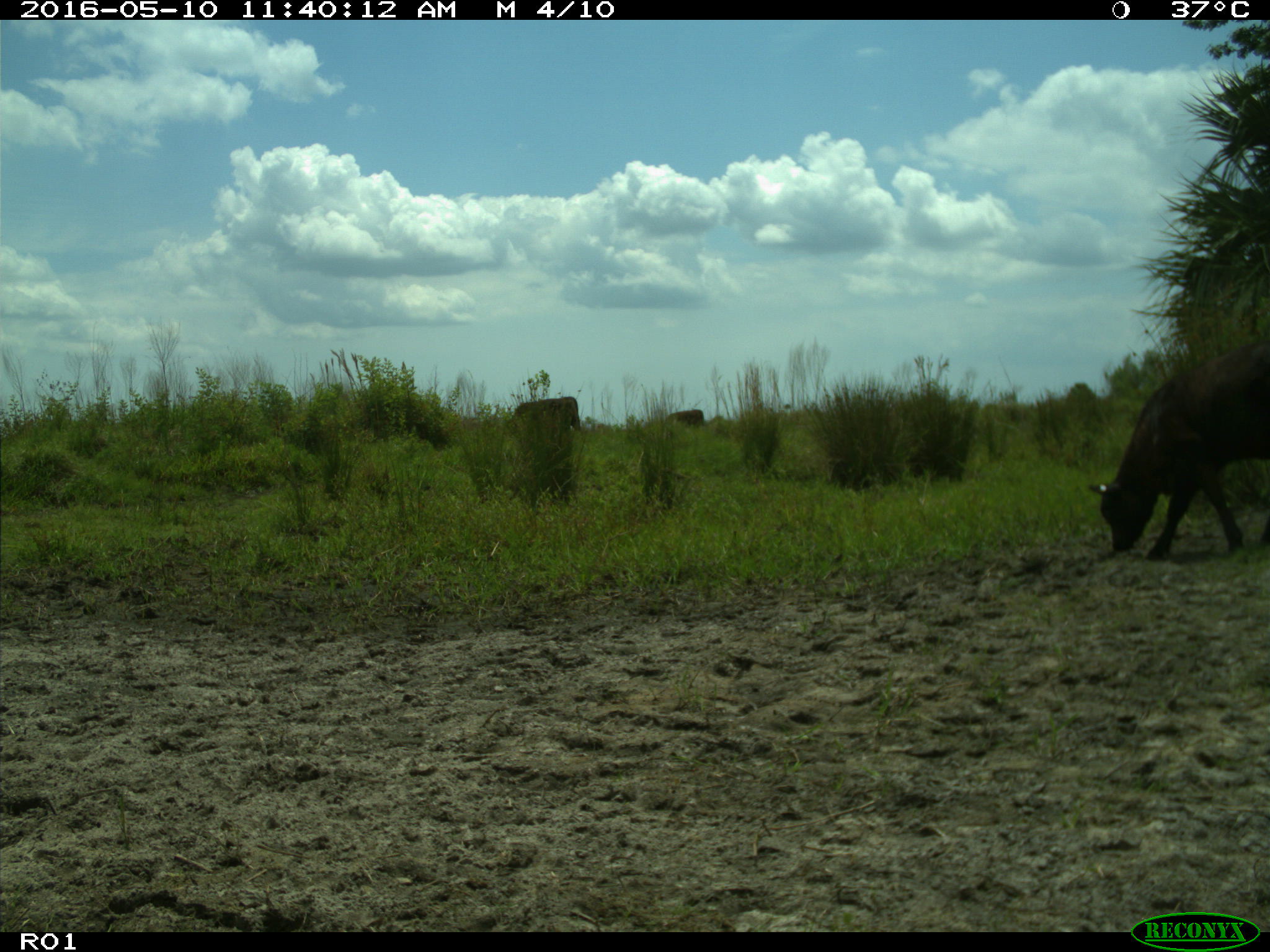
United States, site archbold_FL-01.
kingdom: Animalia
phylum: Chordata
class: Mammalia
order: Artiodactyla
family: Bovidae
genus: Bos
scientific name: Bos taurus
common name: domestic cow